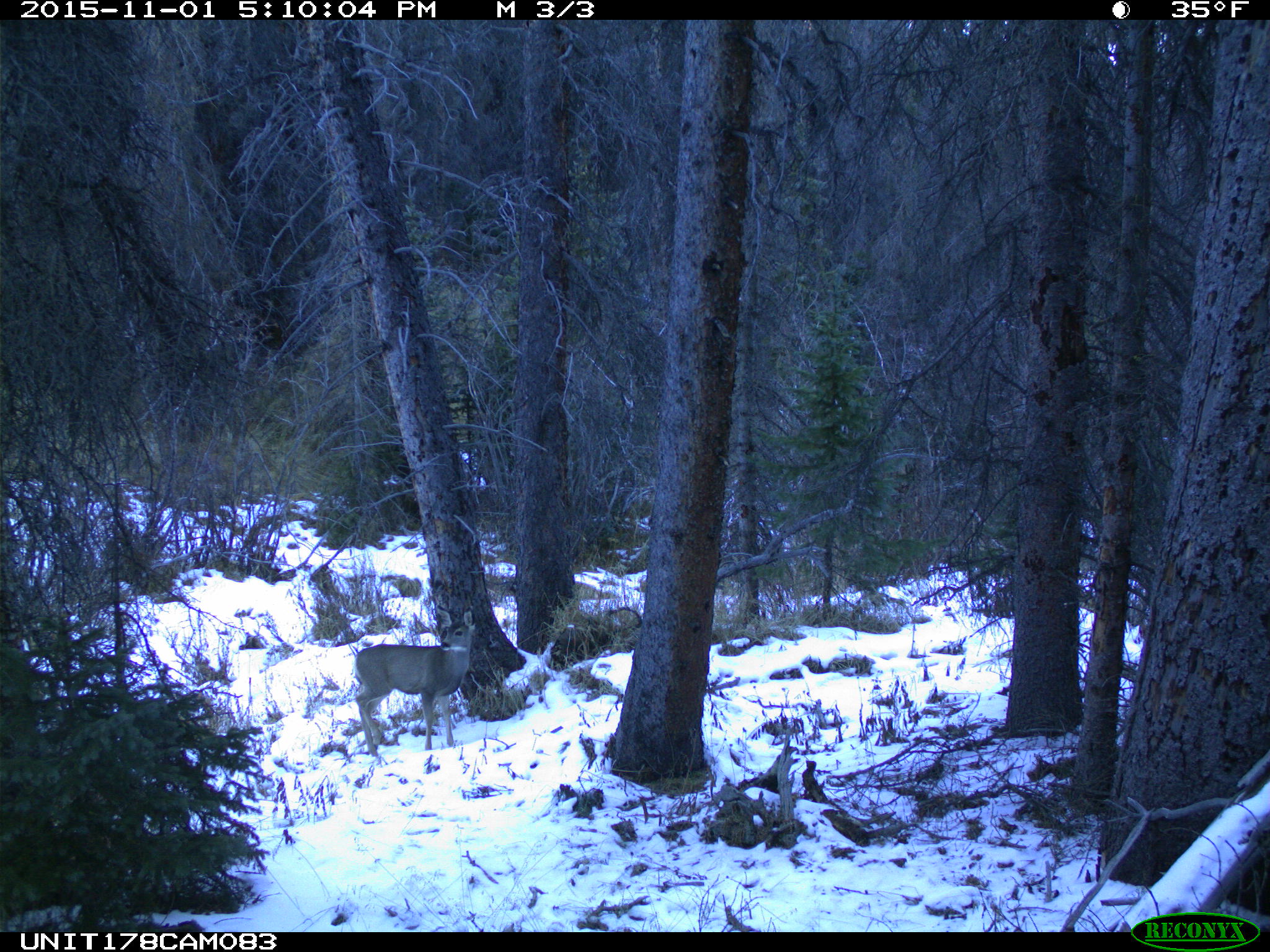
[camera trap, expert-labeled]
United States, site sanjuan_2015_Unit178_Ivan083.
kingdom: Animalia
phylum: Chordata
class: Mammalia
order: Artiodactyla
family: Cervidae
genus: Odocoileus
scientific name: Odocoileus hemionus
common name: mule deer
Odocoileus hemionus (mule deer).